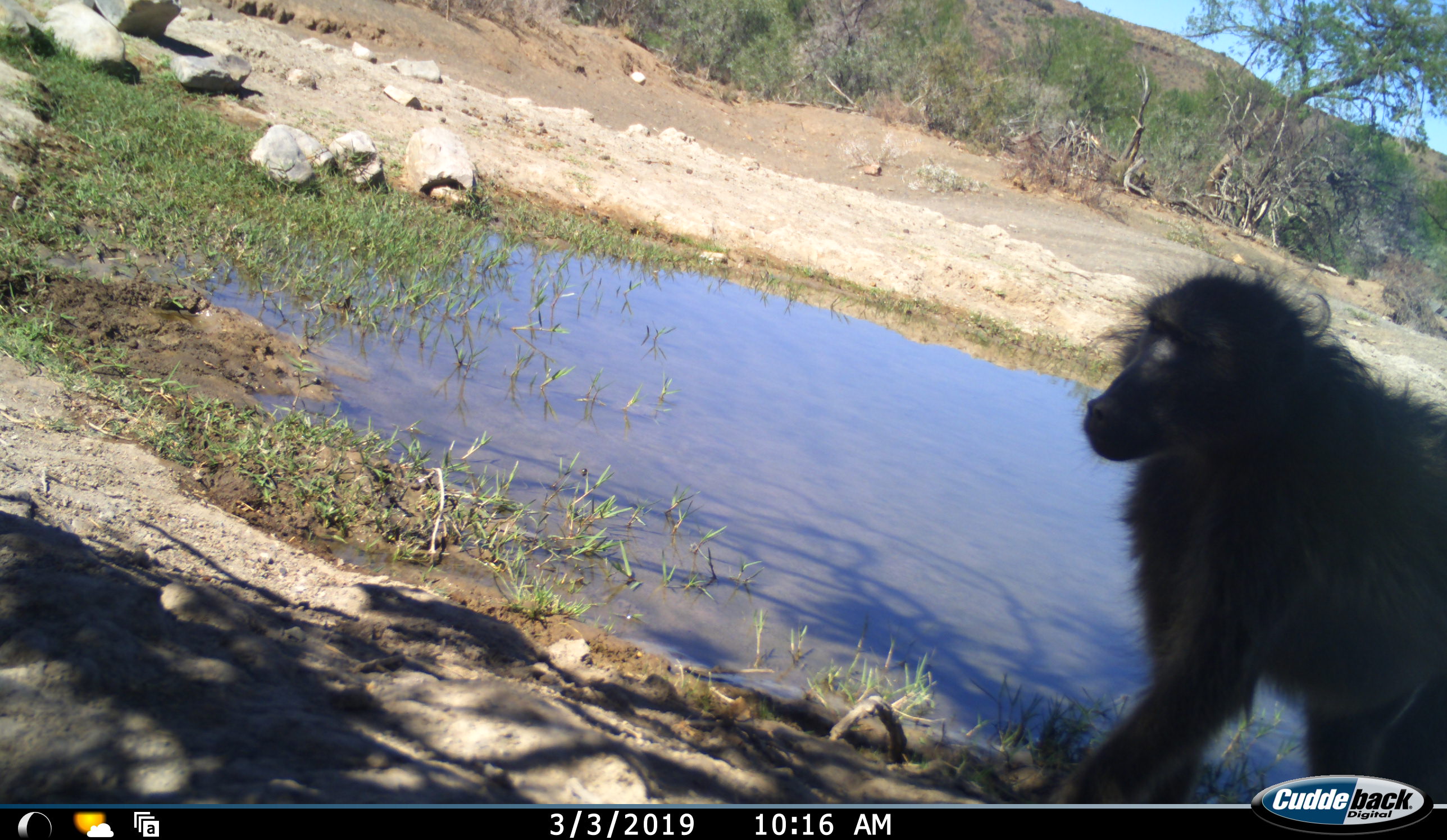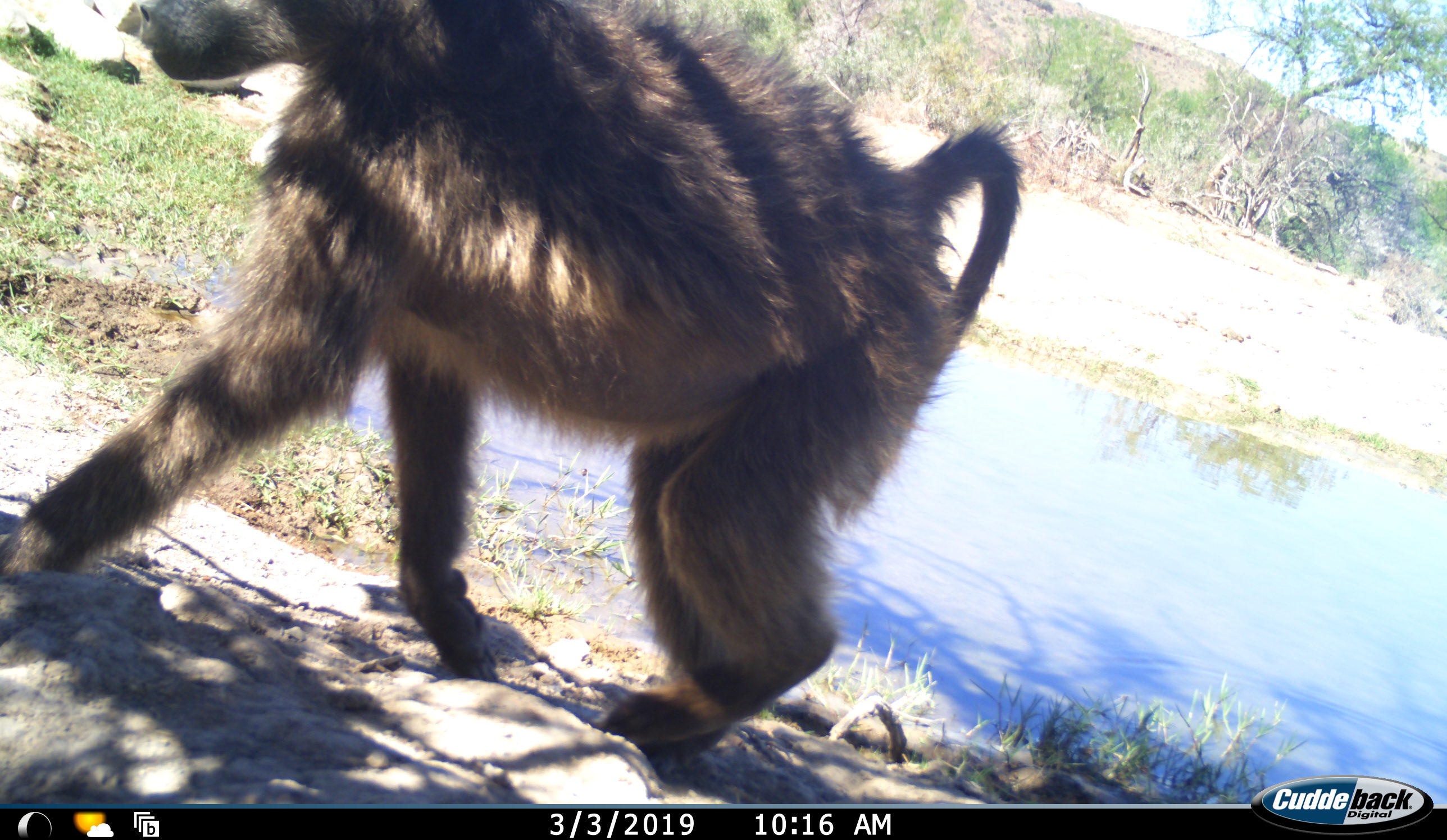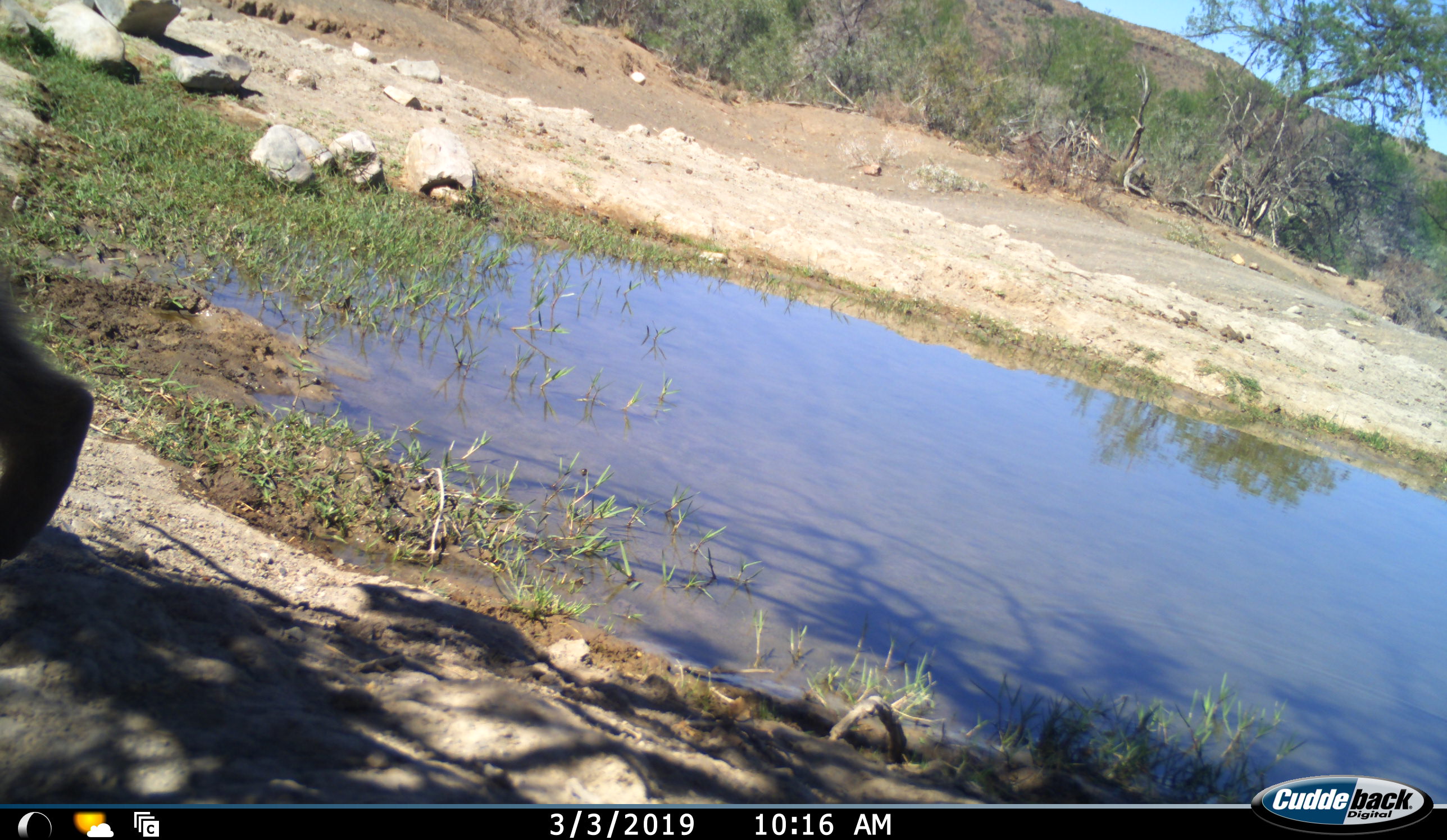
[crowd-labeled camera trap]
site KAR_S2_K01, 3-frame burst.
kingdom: Animalia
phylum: Chordata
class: Mammalia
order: Primates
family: Cercopithecidae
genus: Papio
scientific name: Papio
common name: baboon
Baboon (Papio), count 1. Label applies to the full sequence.